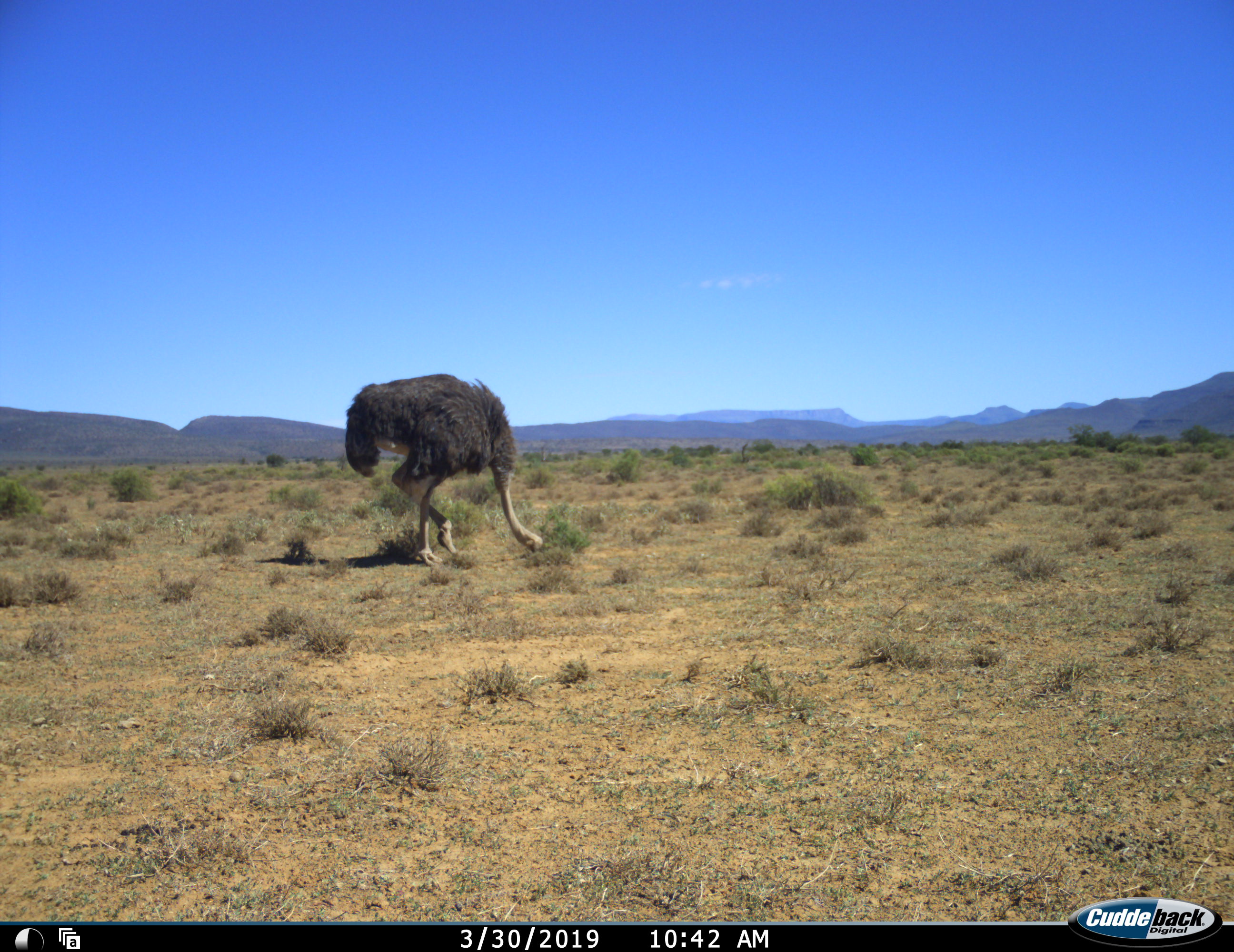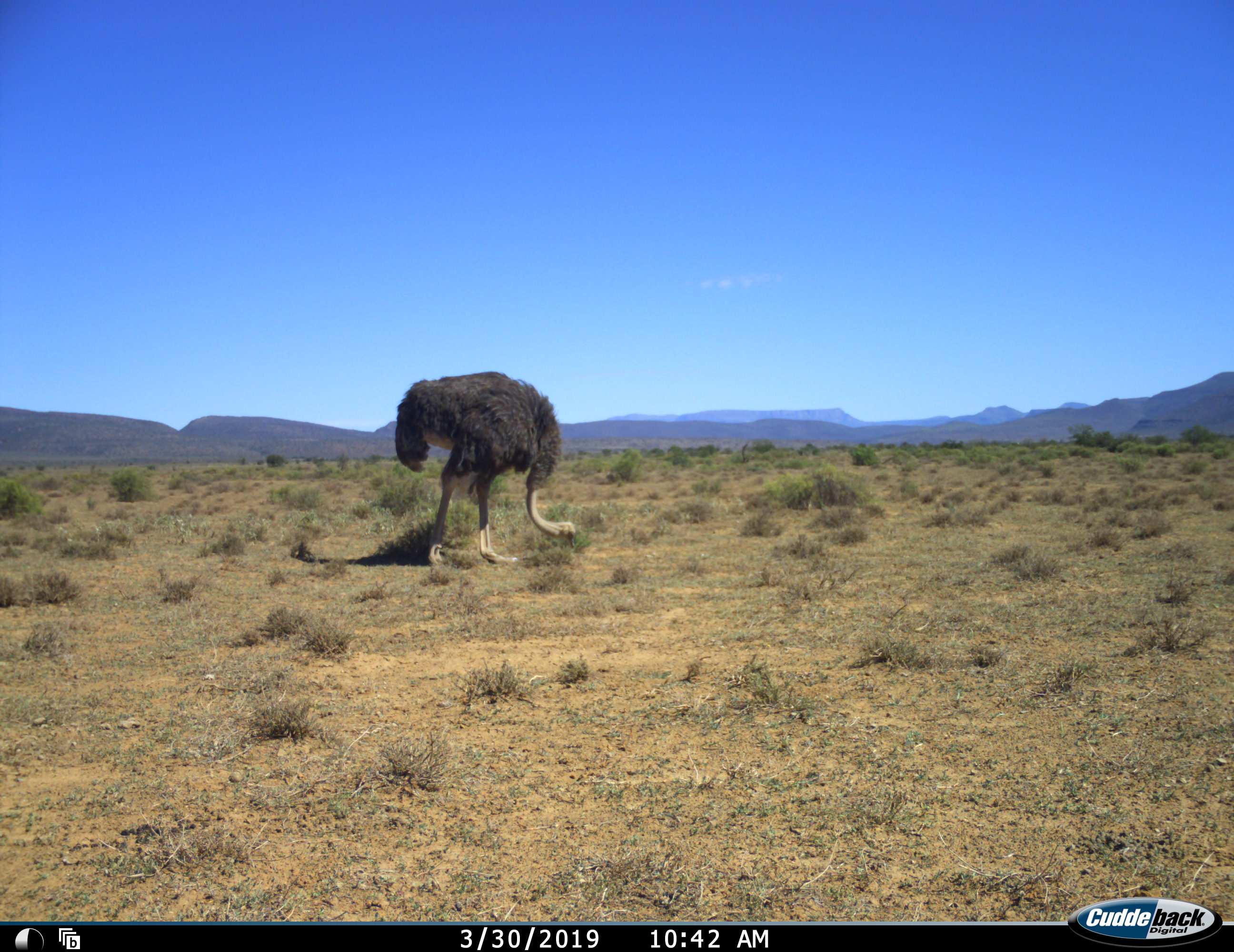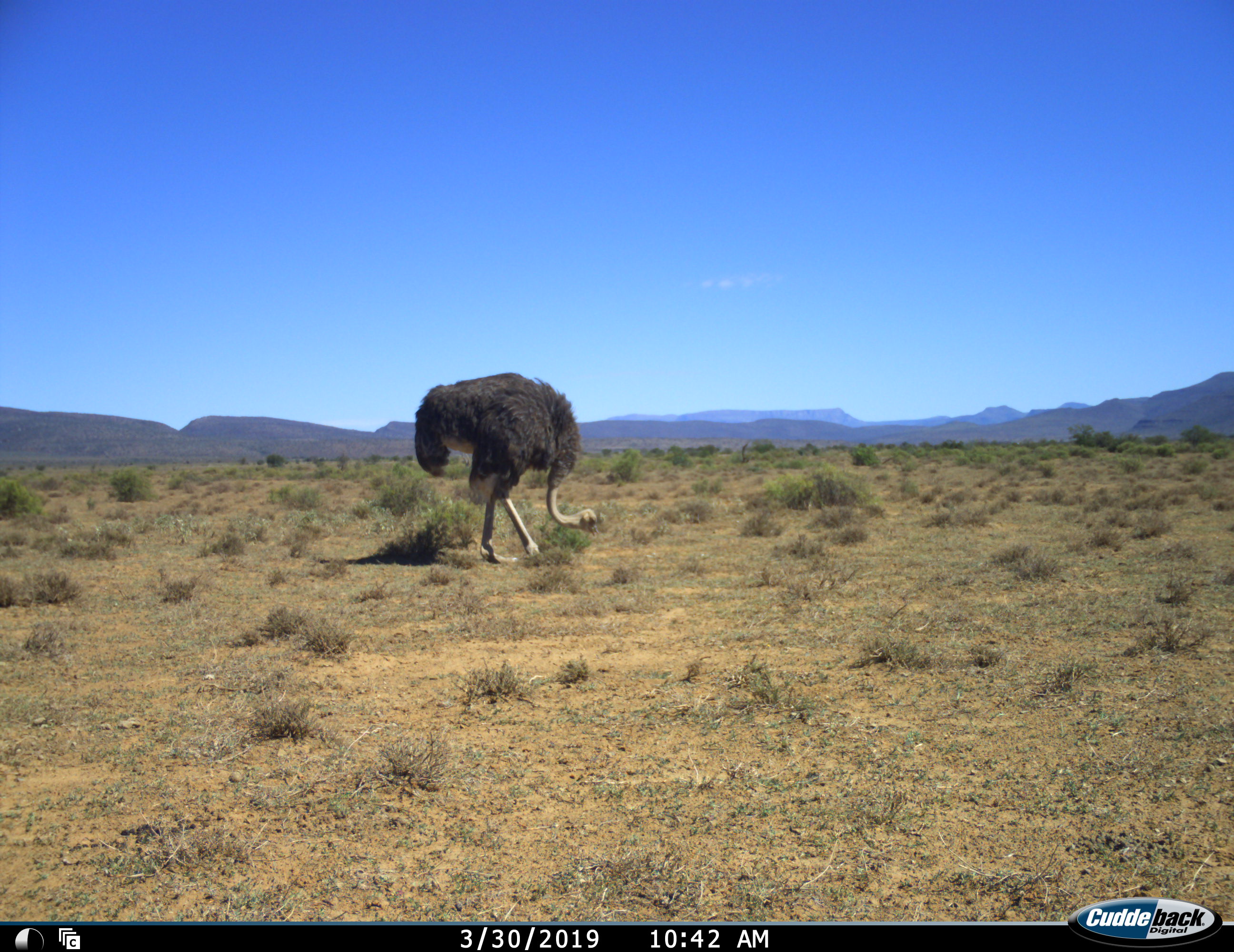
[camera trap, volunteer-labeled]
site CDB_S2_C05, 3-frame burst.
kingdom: Animalia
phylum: Chordata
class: Aves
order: Struthioniformes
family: Struthionidae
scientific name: Struthionidae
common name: ostrich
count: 1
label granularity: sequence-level